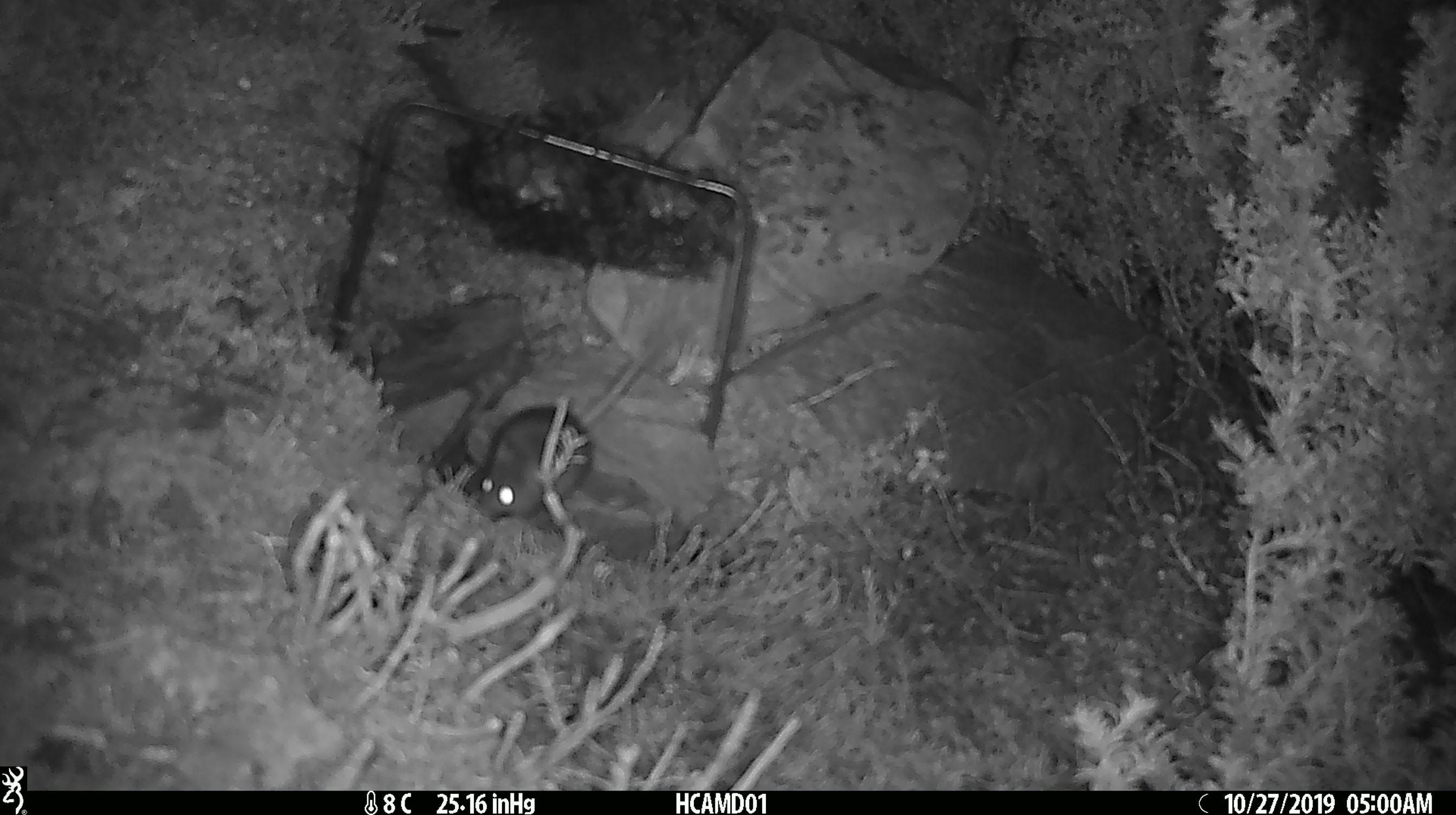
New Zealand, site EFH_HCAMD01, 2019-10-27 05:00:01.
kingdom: Animalia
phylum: Chordata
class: Mammalia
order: Rodentia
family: Muridae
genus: Mus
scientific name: Mus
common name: mouse